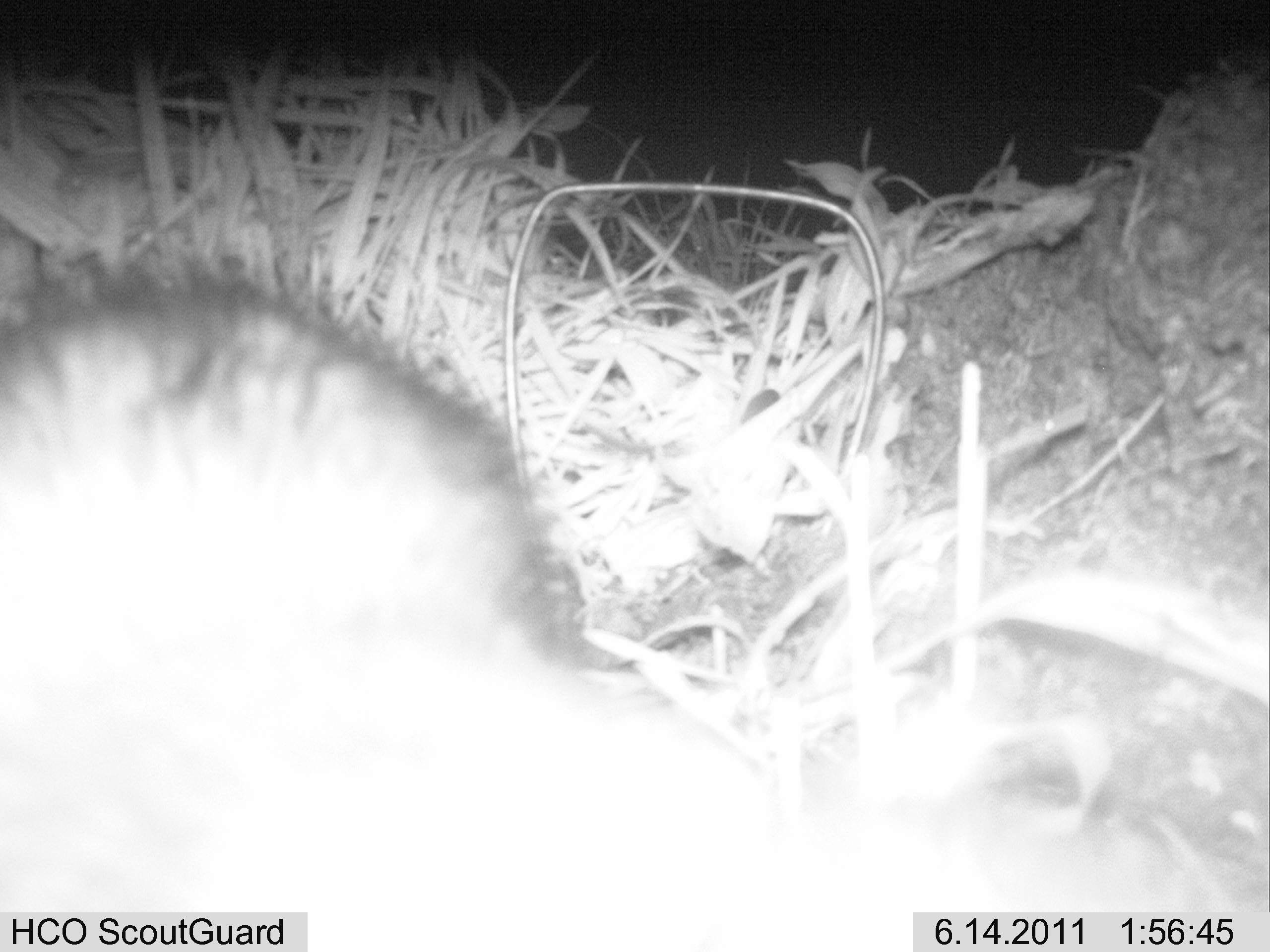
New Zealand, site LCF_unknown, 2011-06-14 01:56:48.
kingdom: Animalia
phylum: Chordata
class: Mammalia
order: Carnivora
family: Mustelidae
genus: Mustela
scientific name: Mustela furo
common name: ferret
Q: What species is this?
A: Ferret (Mustela furo).